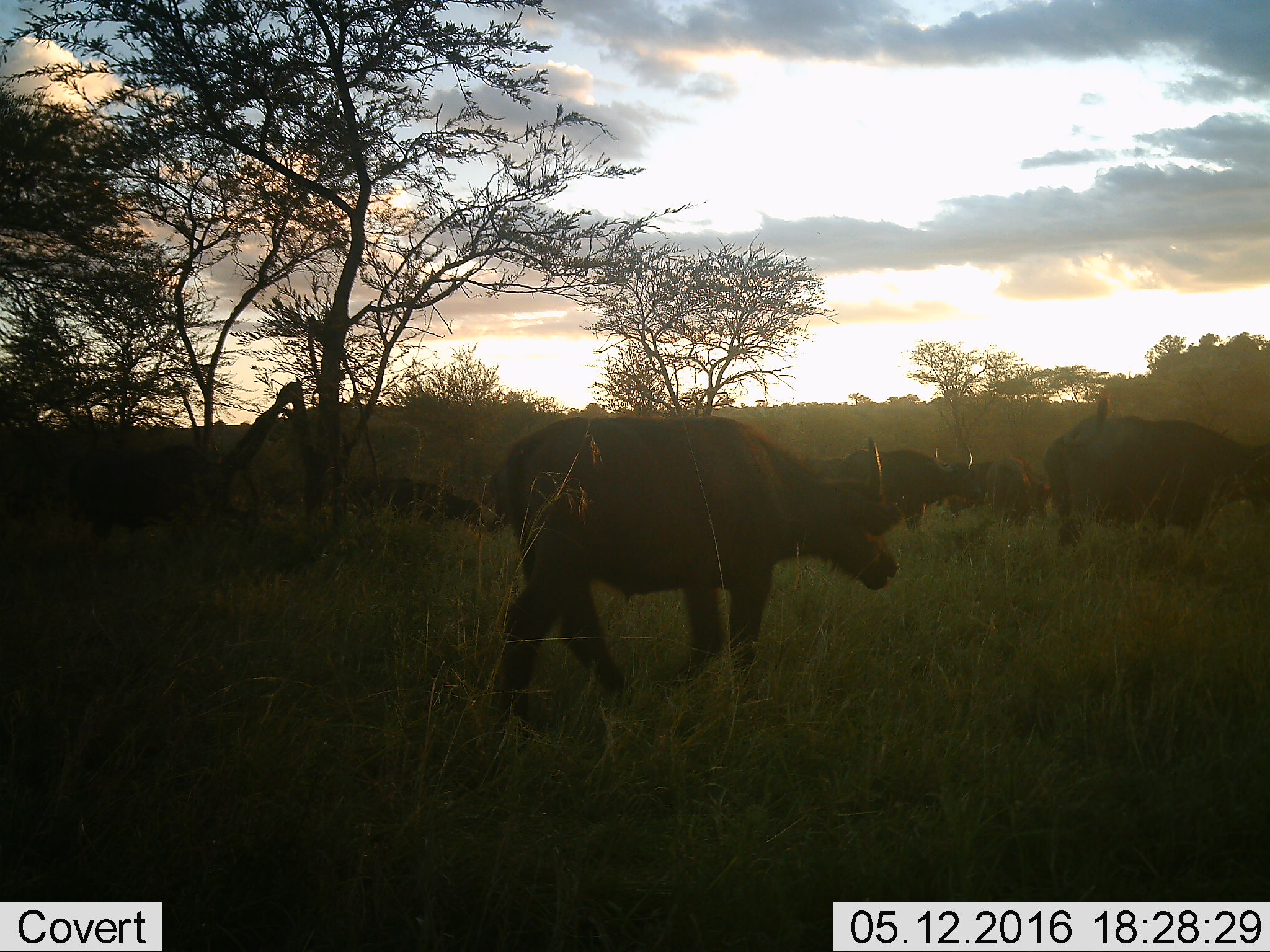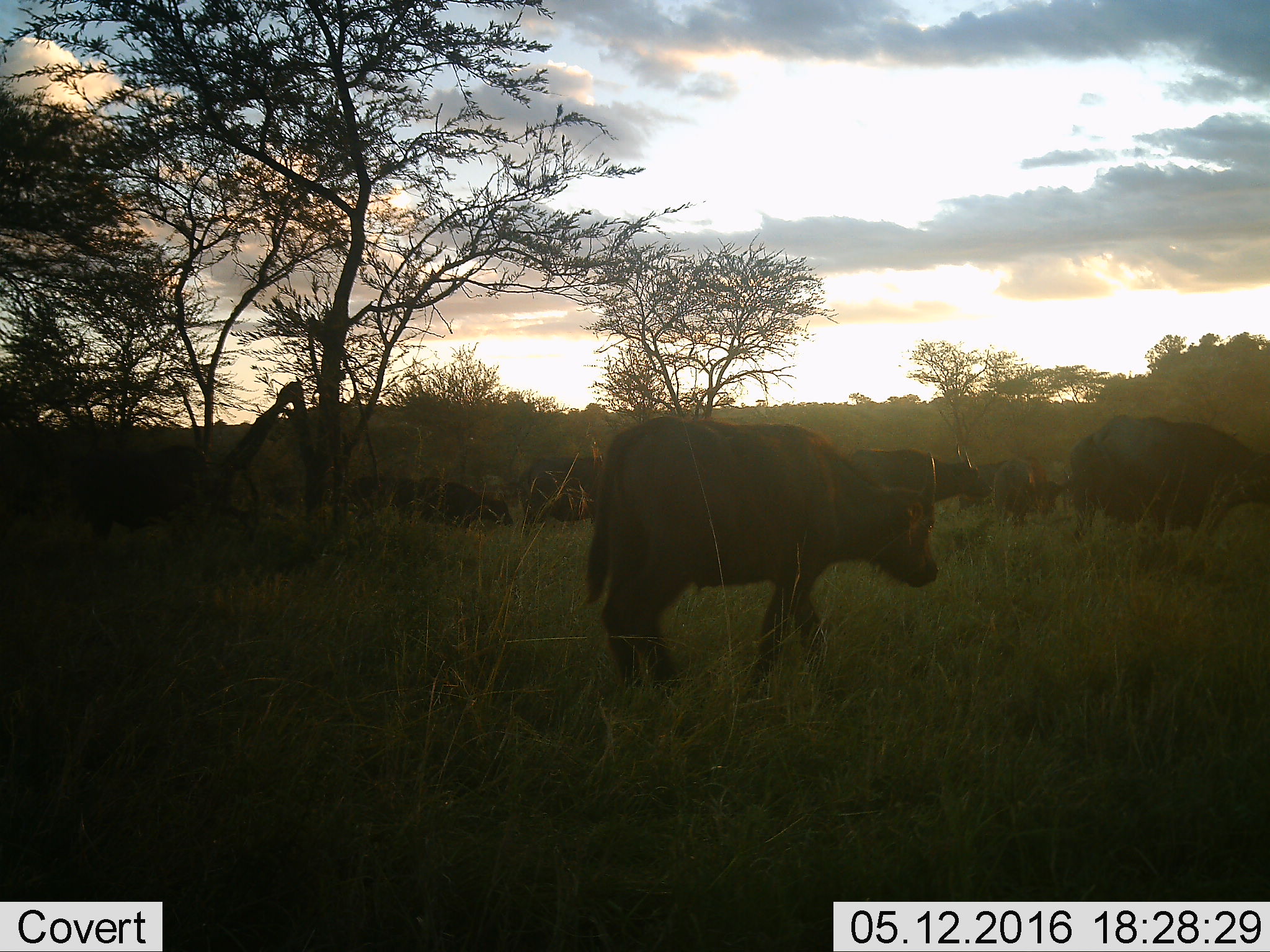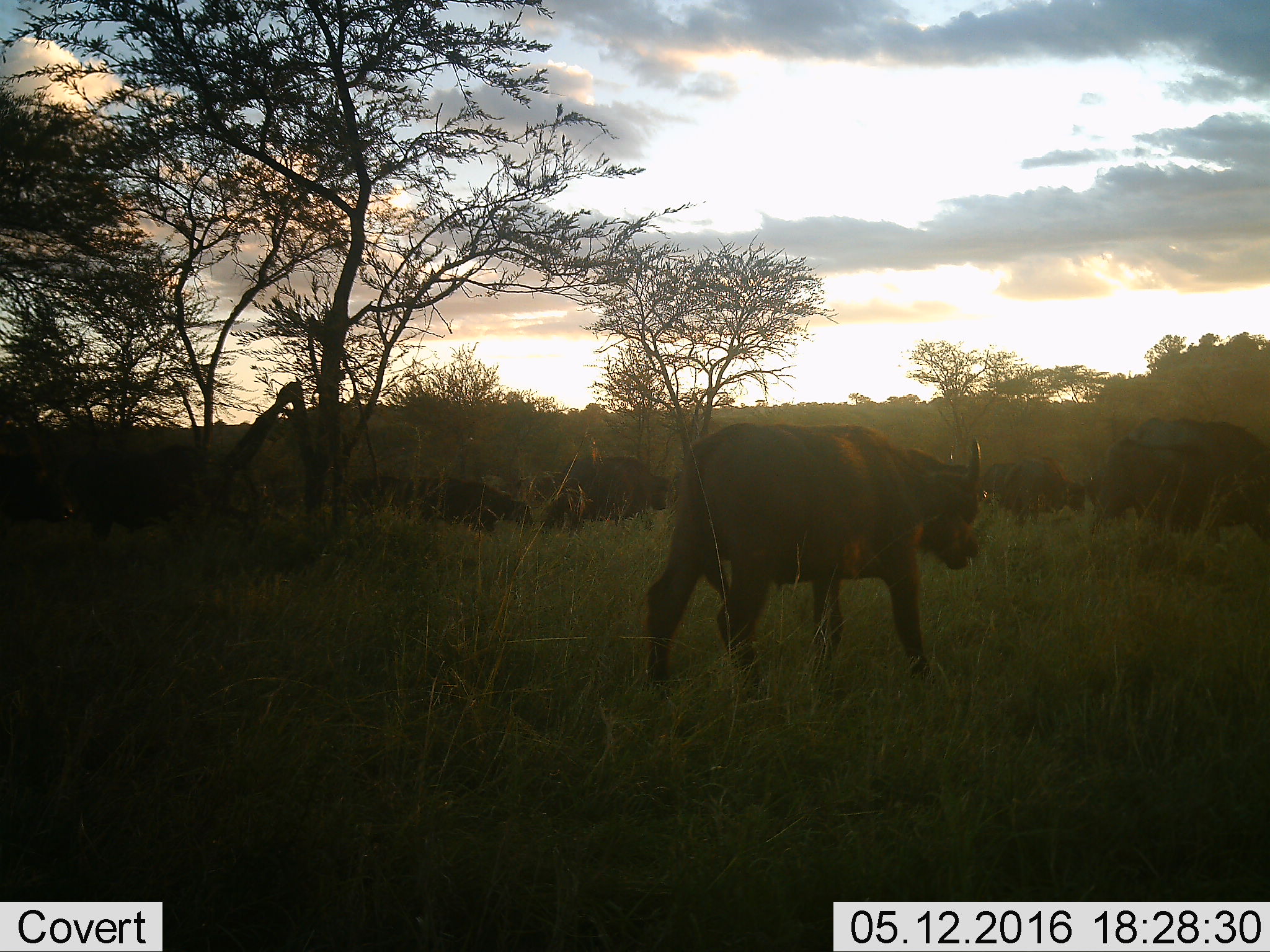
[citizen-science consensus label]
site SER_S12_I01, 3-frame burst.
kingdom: Animalia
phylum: Chordata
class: Mammalia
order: Artiodactyla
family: Bovidae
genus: Syncerus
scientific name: Syncerus caffer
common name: african buffalo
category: buffalo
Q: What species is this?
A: Buffalo (african buffalo) (Syncerus caffer).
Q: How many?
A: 9.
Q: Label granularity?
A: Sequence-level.